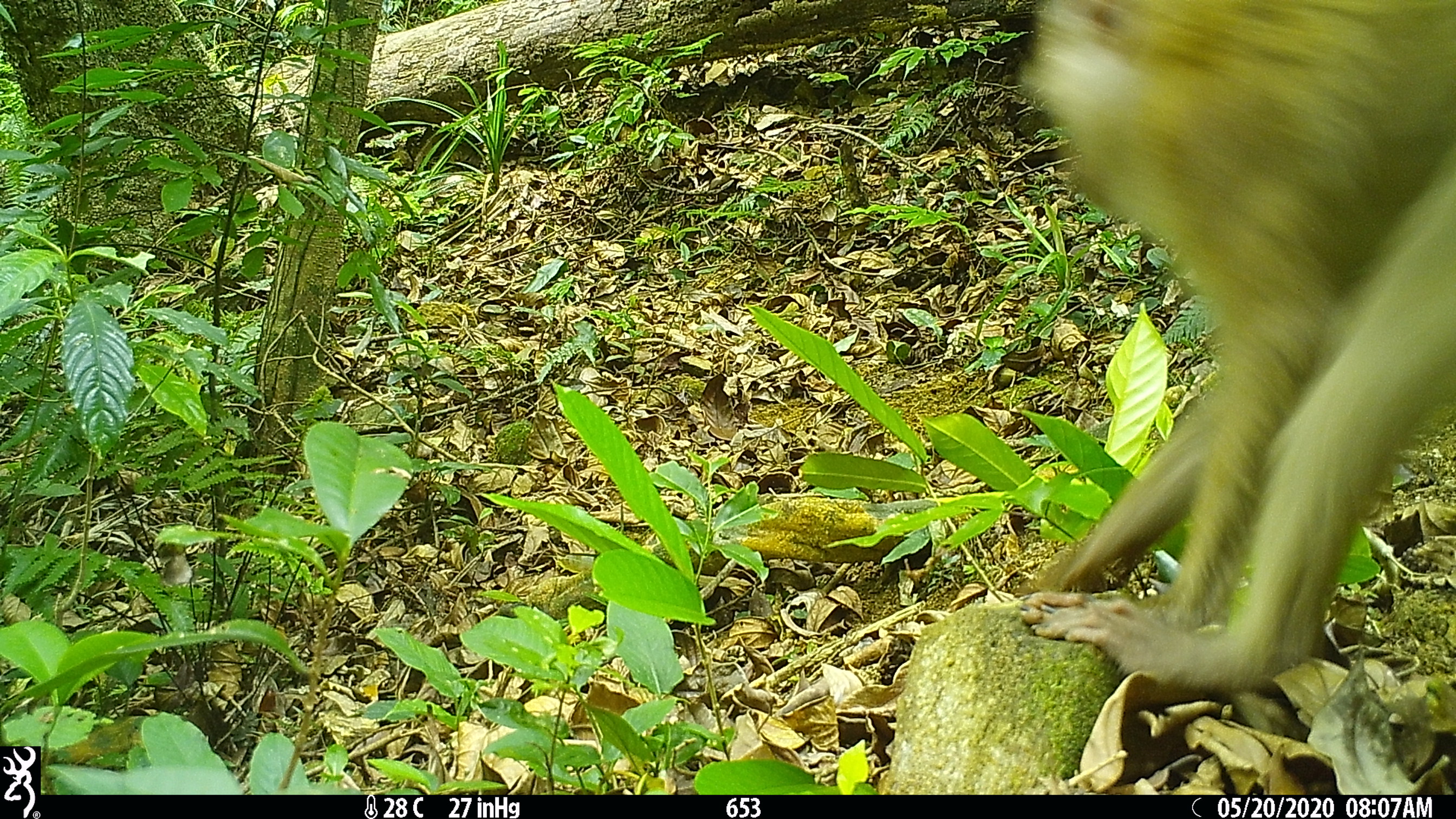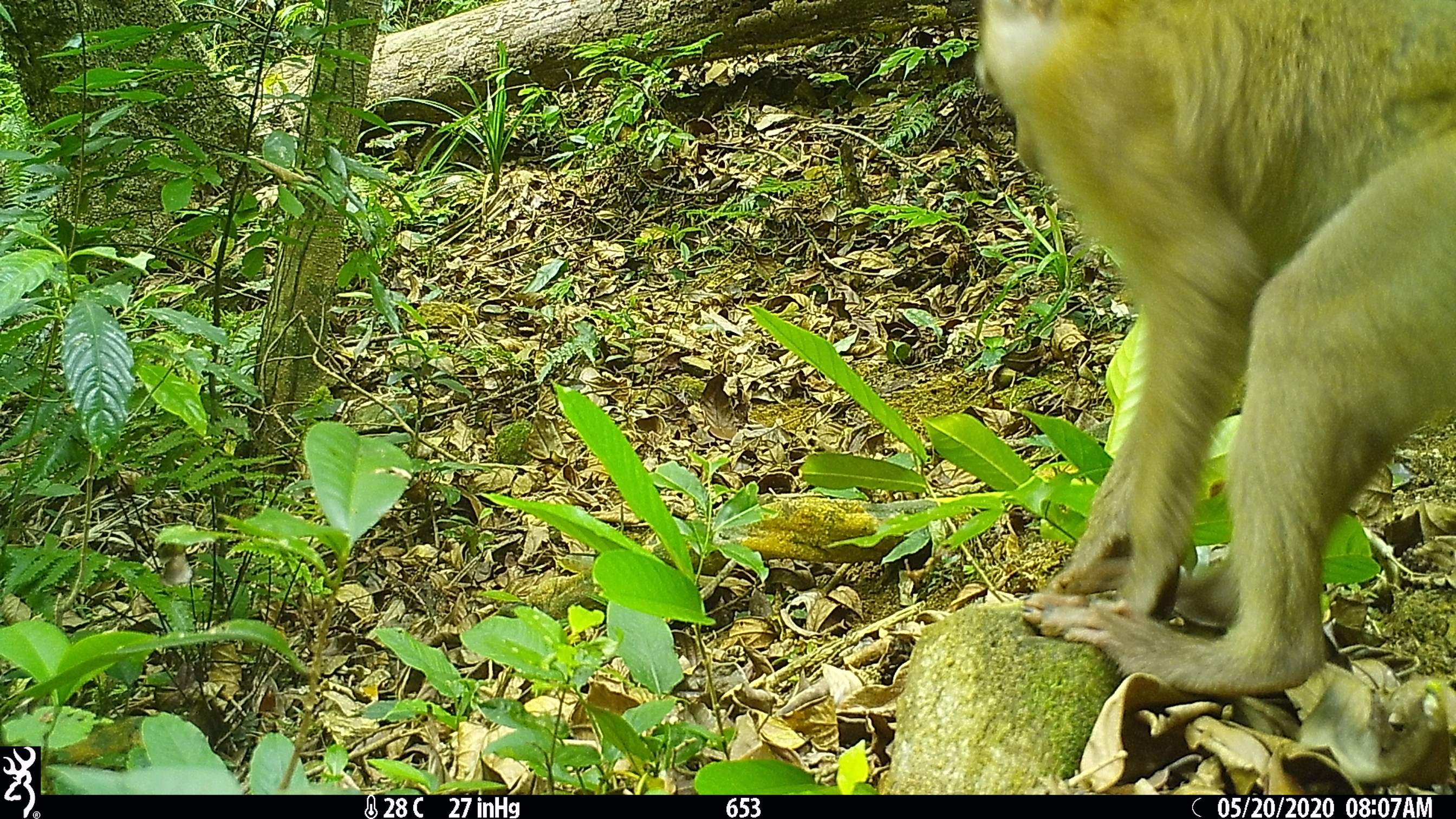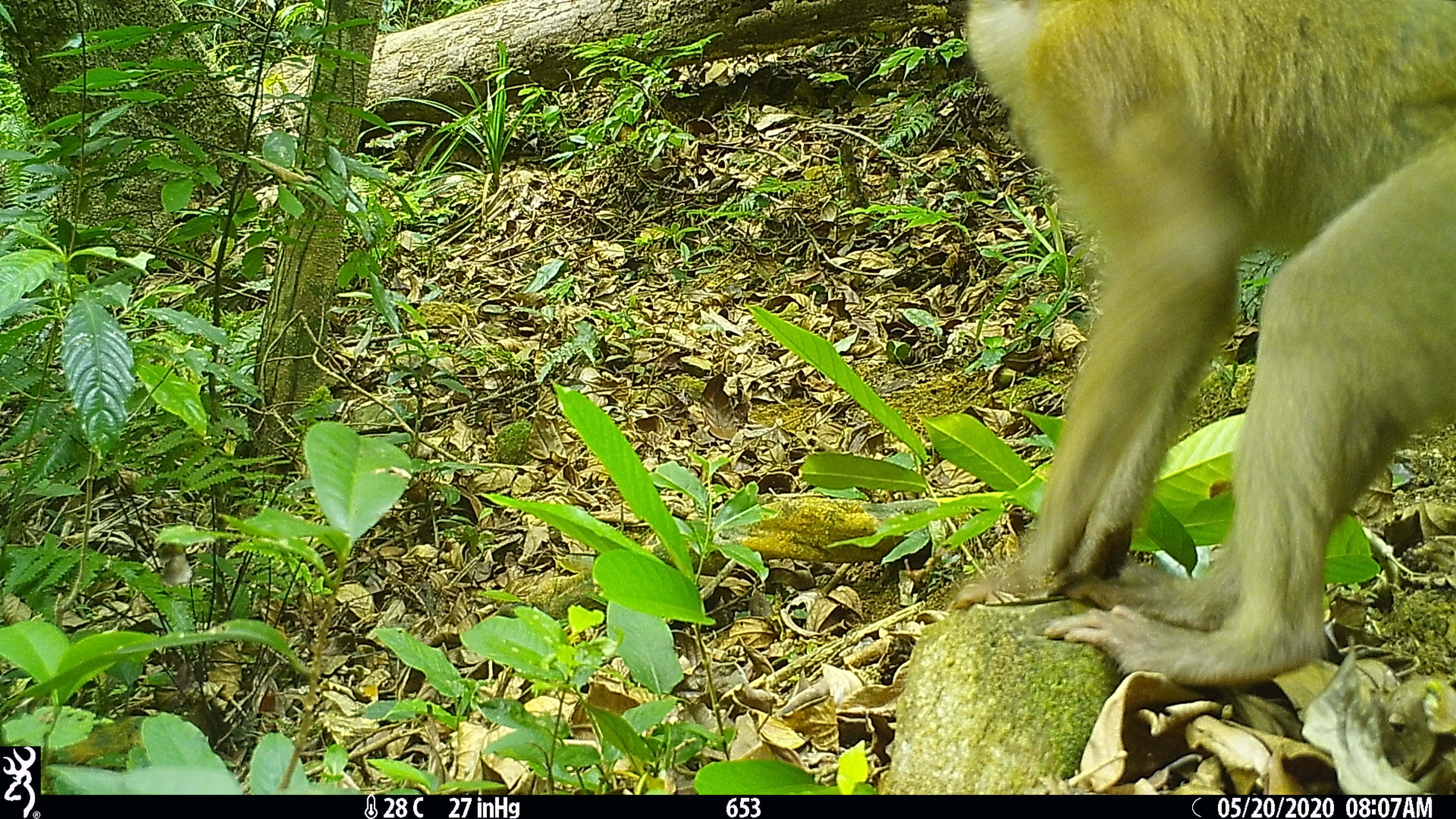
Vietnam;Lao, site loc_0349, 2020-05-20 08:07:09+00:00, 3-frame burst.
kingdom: Animalia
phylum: Chordata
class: Mammalia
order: Primates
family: Cercopithecidae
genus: Macaca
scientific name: Macaca nemestrina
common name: pig-tailed macaque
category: pig tailed macaque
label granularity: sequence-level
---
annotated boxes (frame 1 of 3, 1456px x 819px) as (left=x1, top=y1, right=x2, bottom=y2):
pig tailed macaque: (left=1015, top=0, right=1456, bottom=690)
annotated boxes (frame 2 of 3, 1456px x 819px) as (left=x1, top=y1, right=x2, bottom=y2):
pig tailed macaque: (left=973, top=0, right=1455, bottom=696)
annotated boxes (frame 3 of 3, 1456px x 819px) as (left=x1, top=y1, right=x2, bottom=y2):
pig tailed macaque: (left=950, top=0, right=1456, bottom=686)